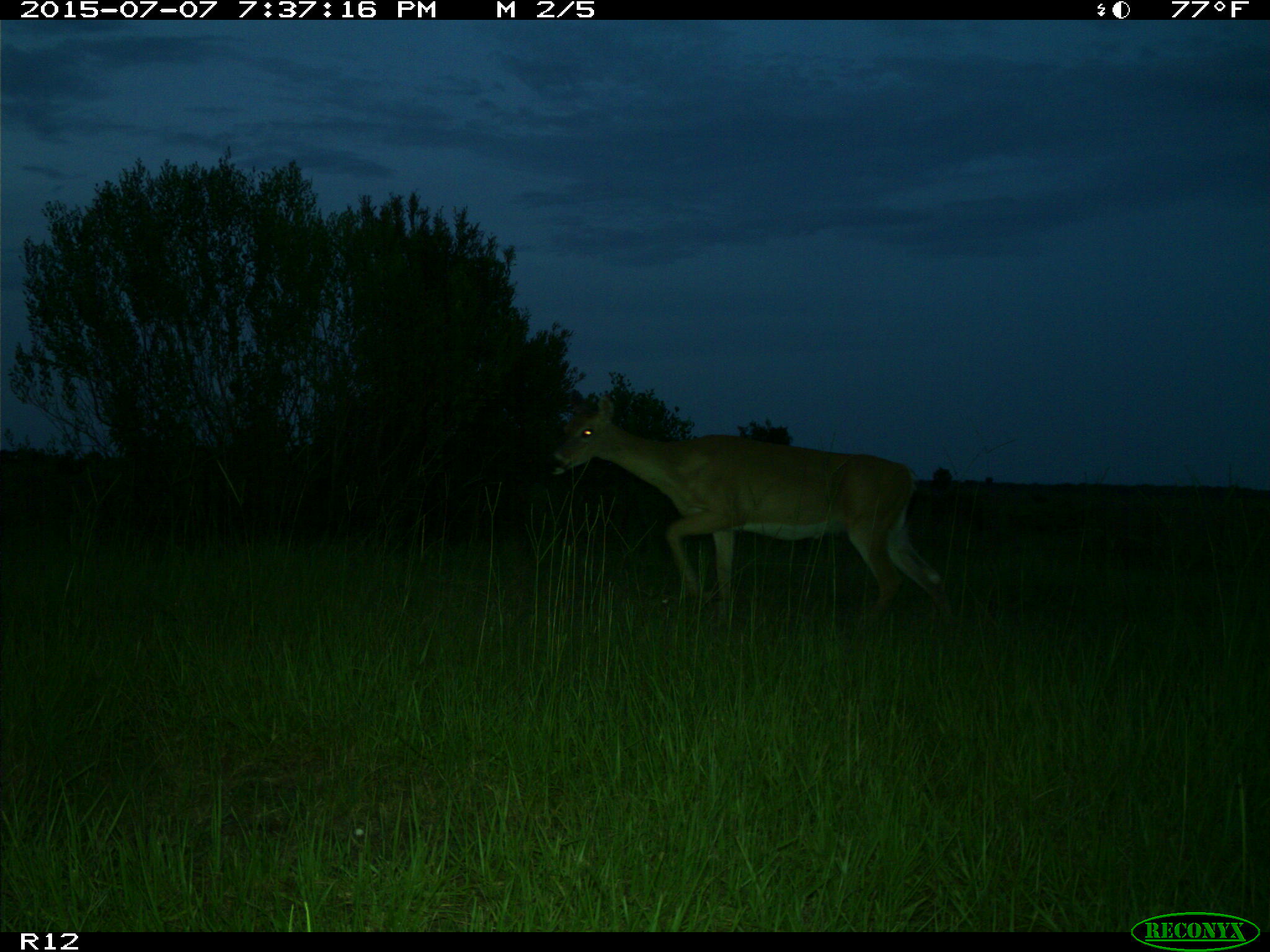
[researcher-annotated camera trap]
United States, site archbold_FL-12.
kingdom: Animalia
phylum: Chordata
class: Mammalia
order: Artiodactyla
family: Cervidae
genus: Odocoileus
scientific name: Odocoileus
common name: deer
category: unidentified deer